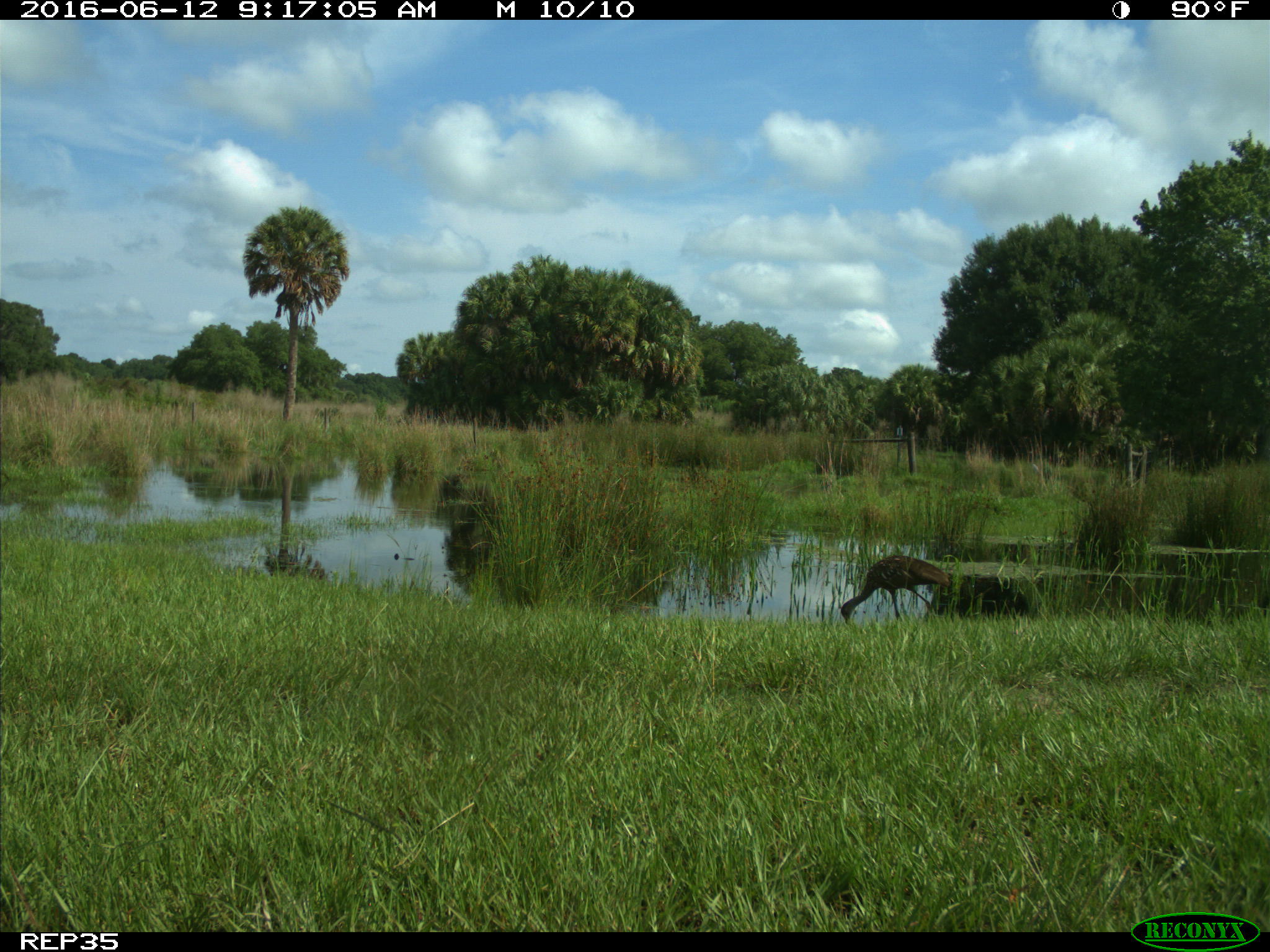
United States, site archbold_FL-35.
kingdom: Animalia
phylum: Chordata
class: Aves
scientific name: Aves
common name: birds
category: unidentified bird